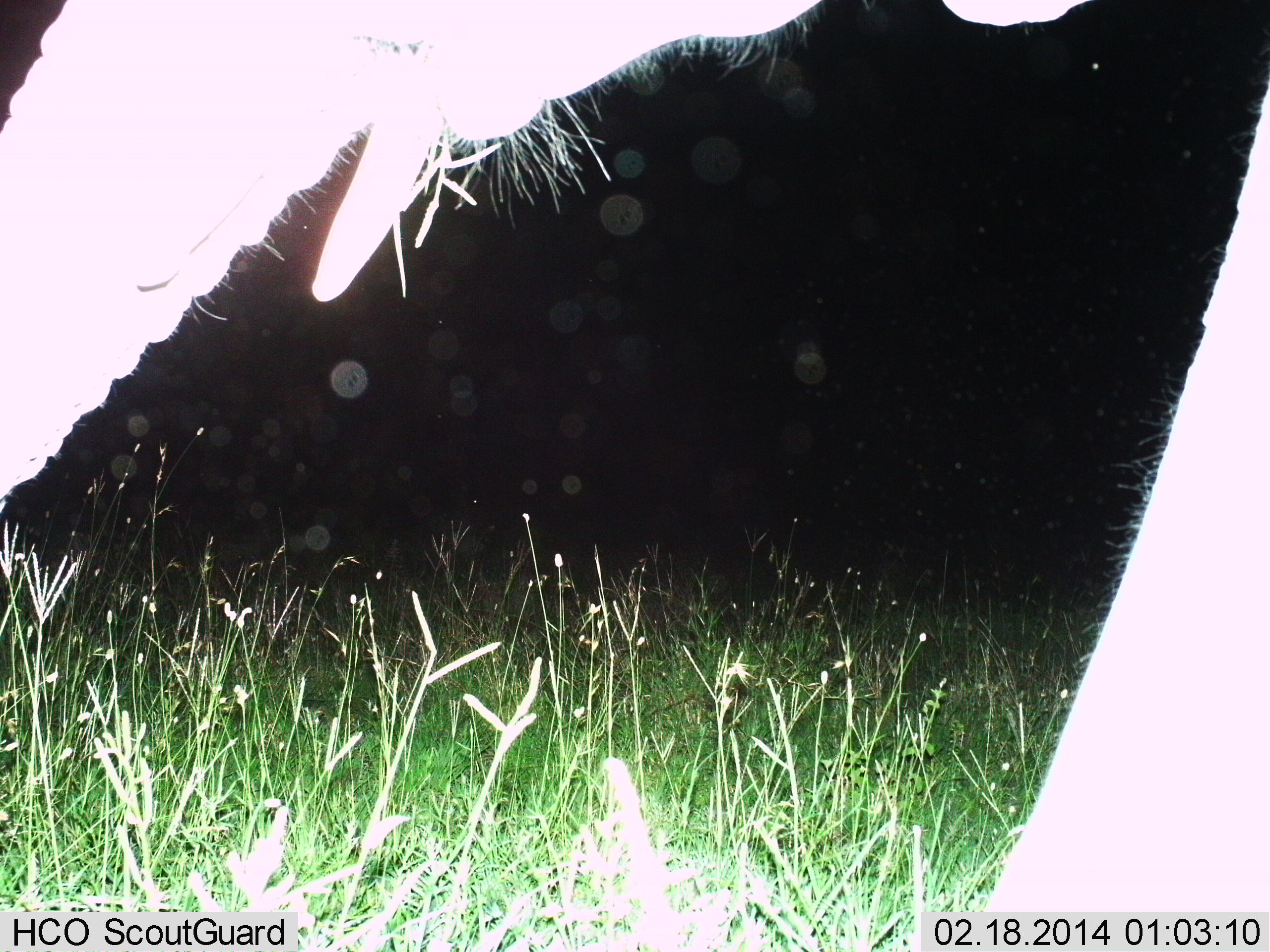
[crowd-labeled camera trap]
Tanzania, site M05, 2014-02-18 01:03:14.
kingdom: Animalia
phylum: Chordata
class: Mammalia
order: Proboscidea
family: Elephantidae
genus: Loxodonta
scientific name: Loxodonta africana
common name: african bush elephant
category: elephant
Elephant (african bush elephant) (Loxodonta africana), count 1. Behavior (volunteer vote fractions): standing 40%, resting 0%, moving 10%, interacting 0%. Young present (vote fraction): 0%. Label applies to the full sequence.